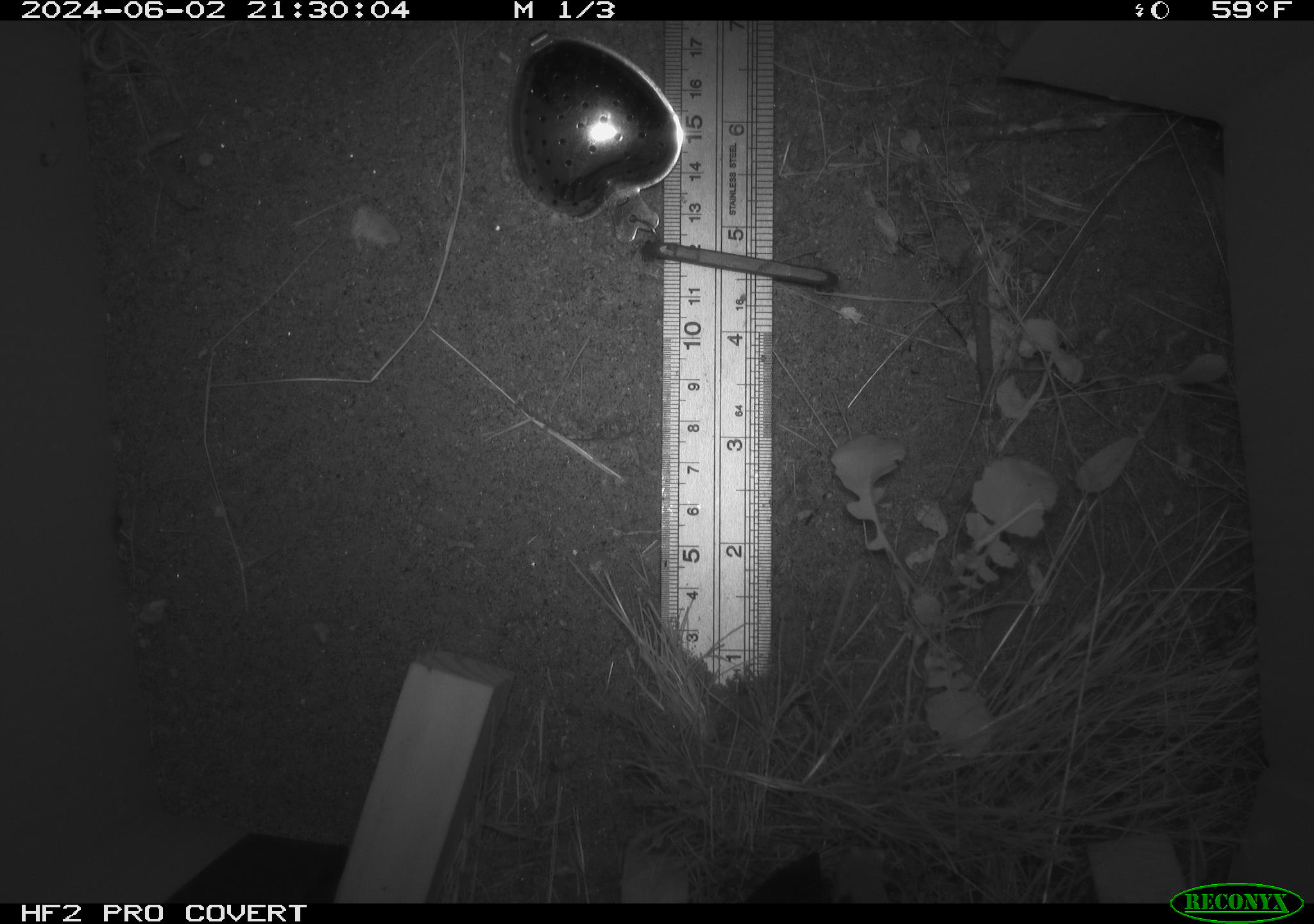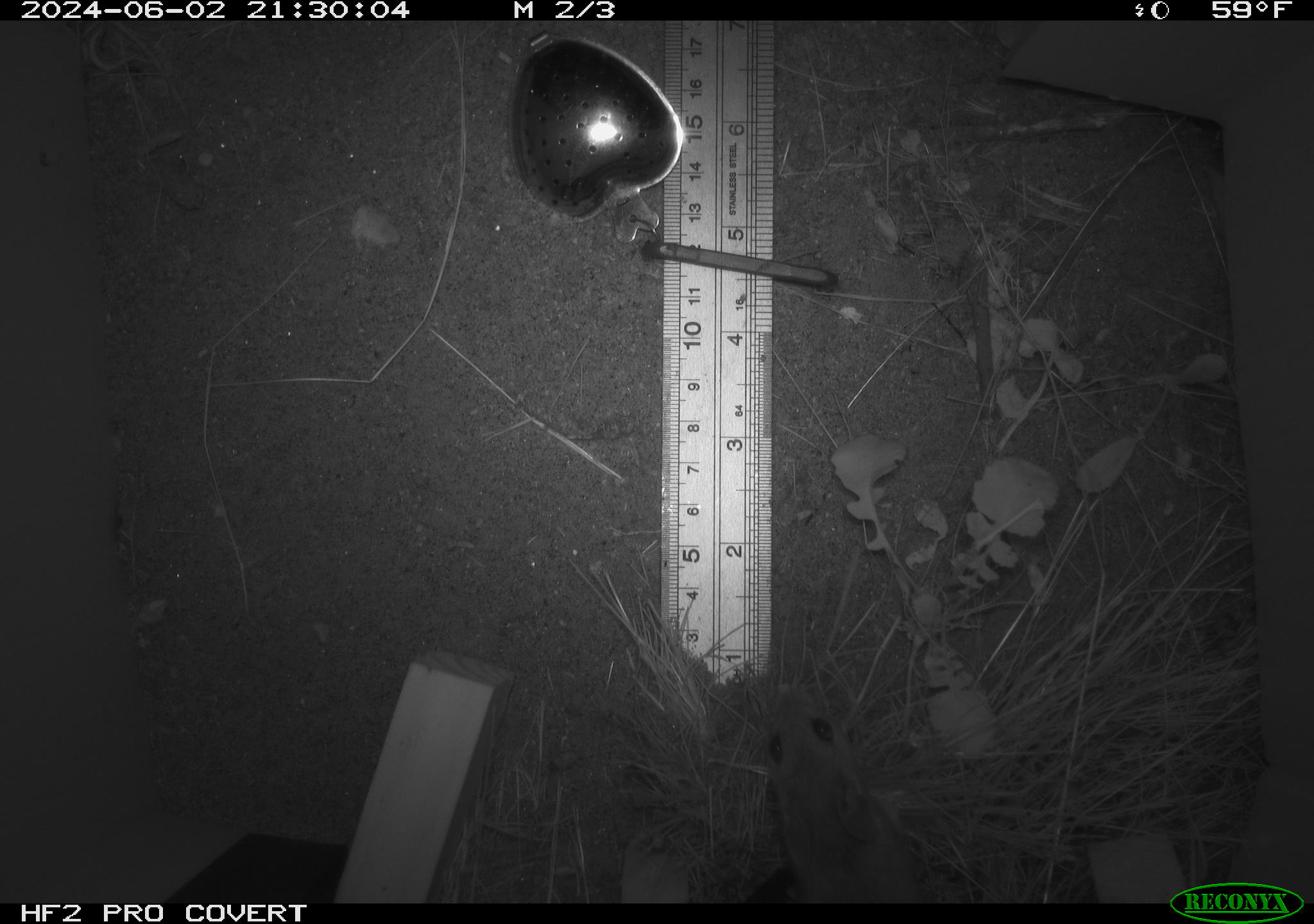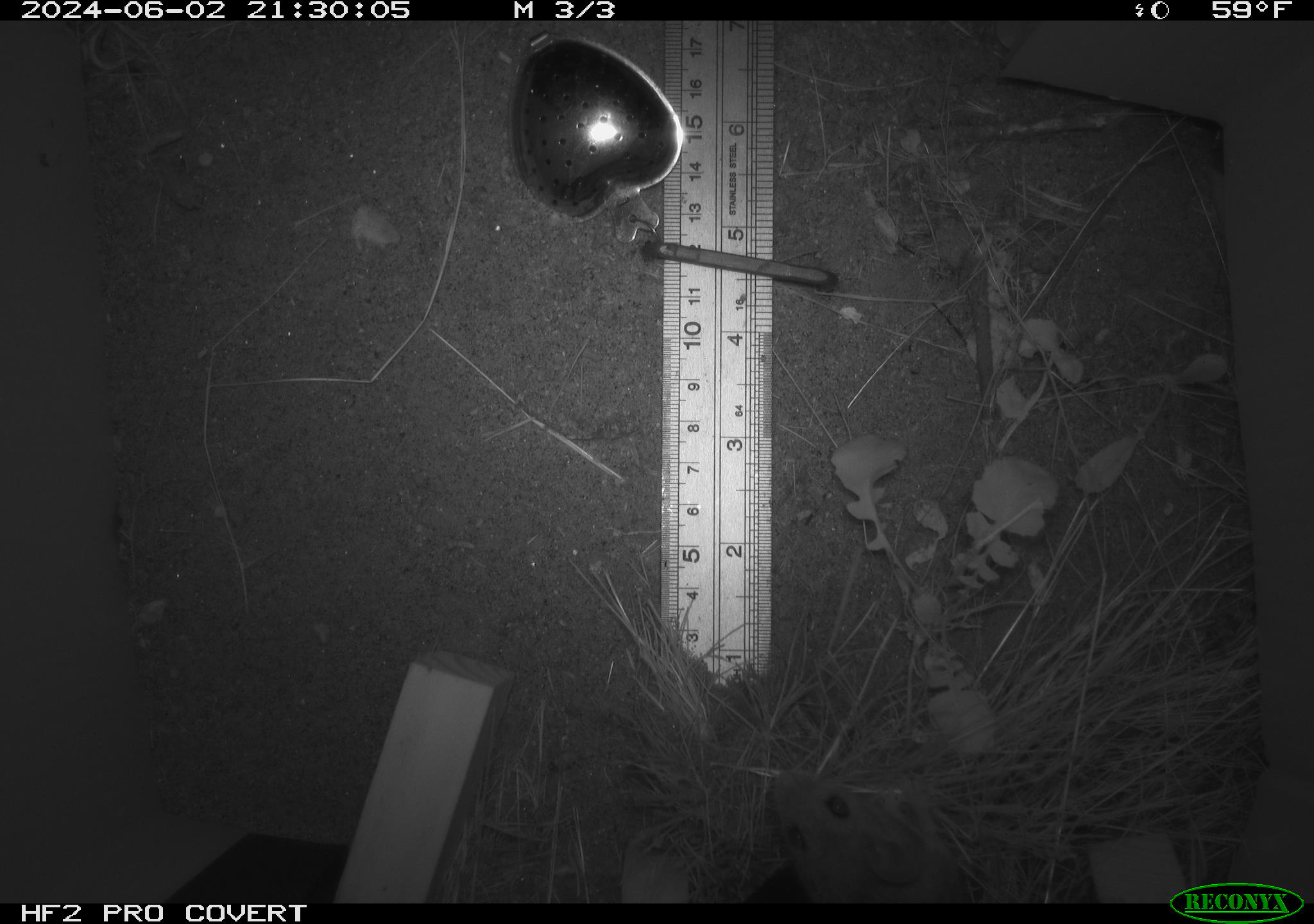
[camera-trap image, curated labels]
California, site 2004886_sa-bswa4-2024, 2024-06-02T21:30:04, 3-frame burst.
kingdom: Animalia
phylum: Chordata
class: Mammalia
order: Rodentia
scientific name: Rodentia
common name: rodent